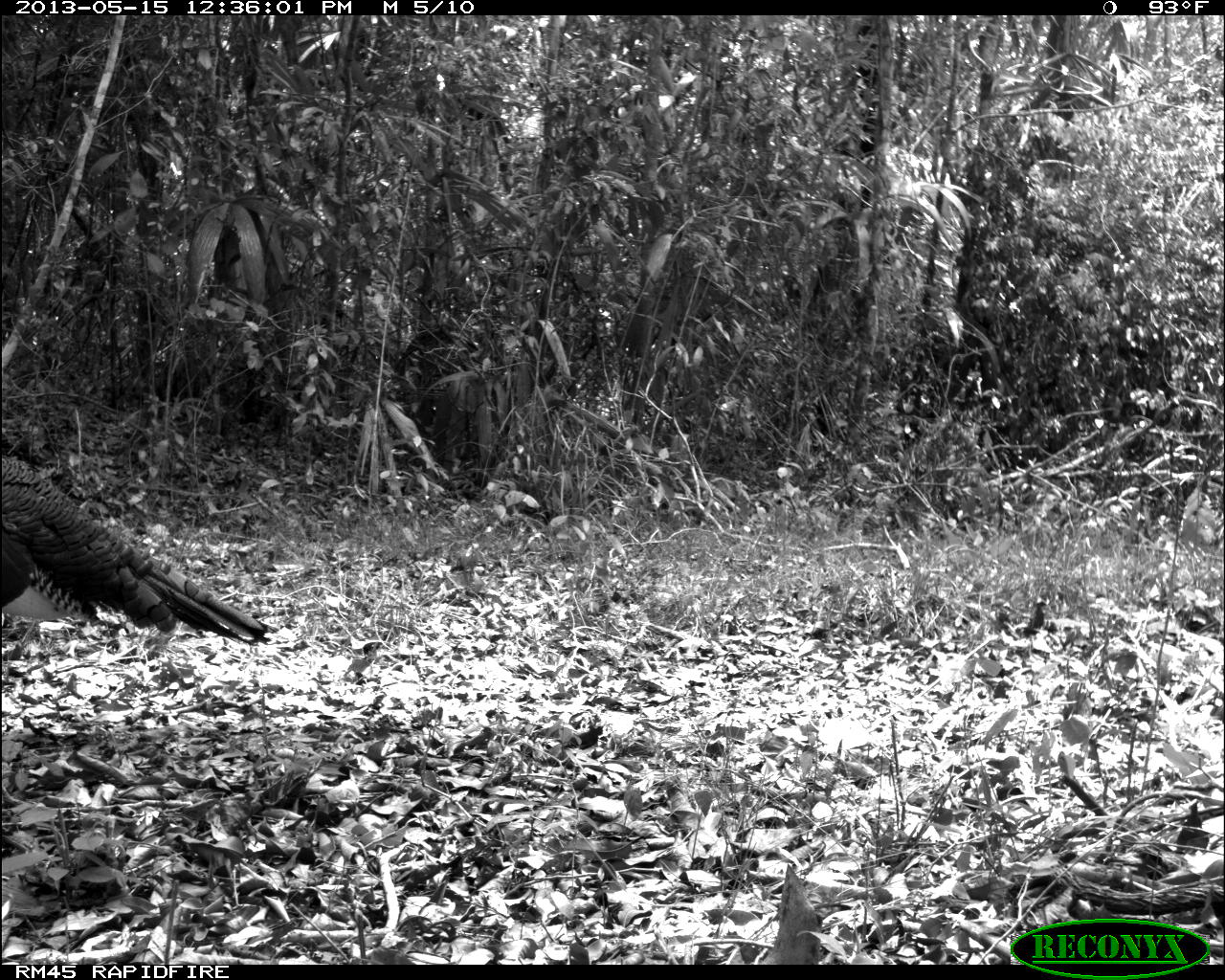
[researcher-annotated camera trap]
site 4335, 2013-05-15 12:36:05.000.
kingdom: Animalia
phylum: Chordata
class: Aves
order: Galliformes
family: Phasianidae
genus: Meleagris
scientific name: Meleagris ocellata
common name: ocellated turkey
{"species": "Meleagris ocellata (ocellated turkey)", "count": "1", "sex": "male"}